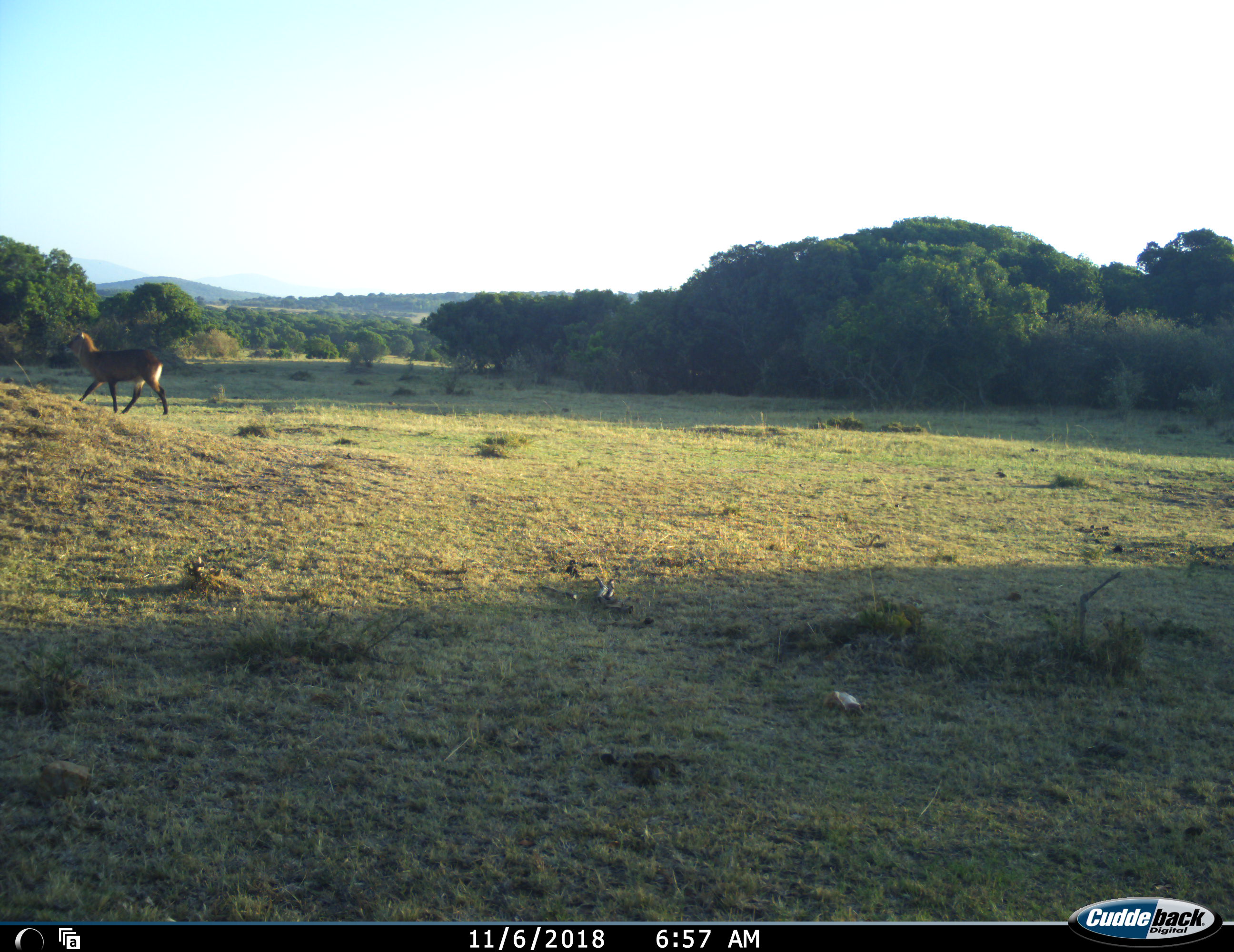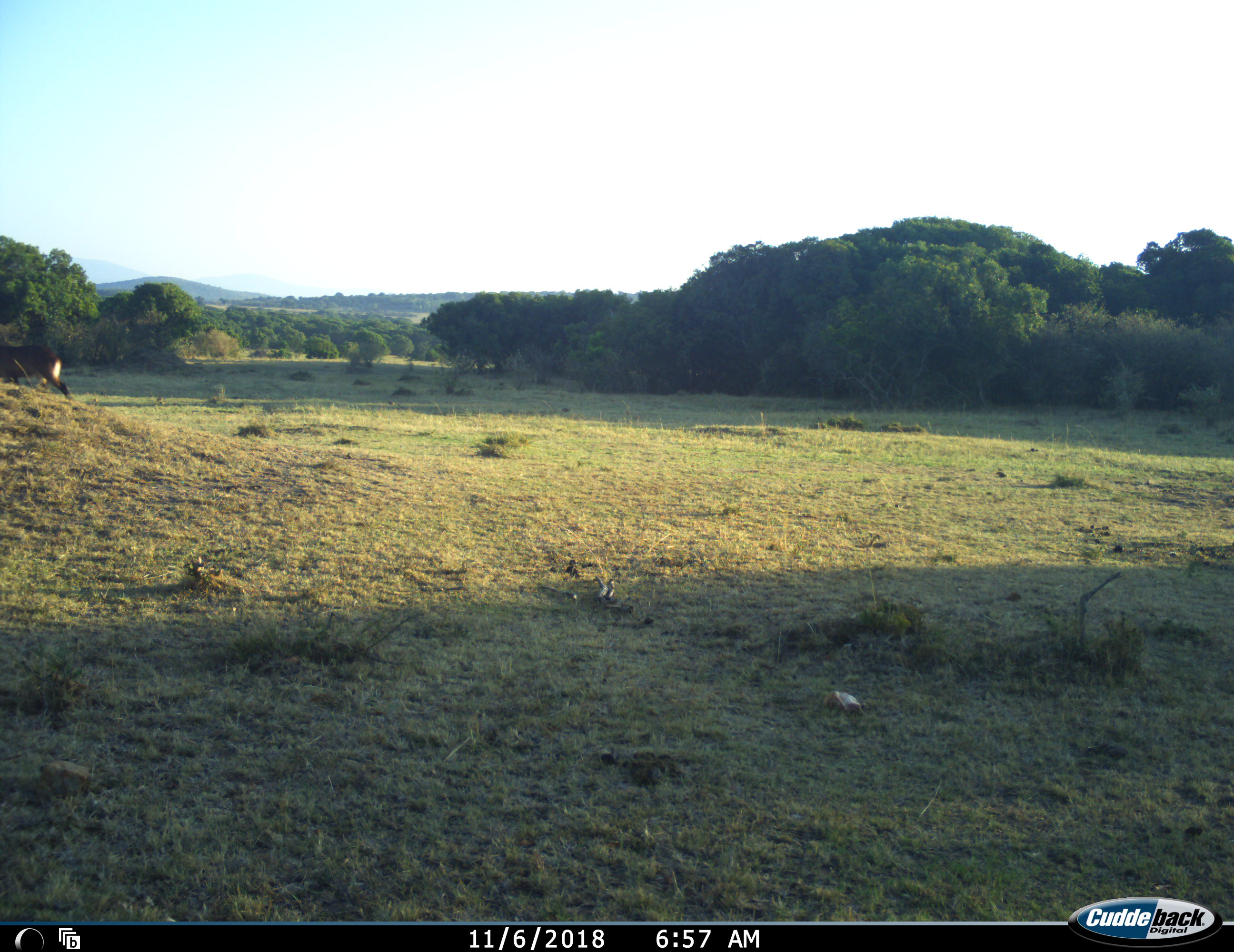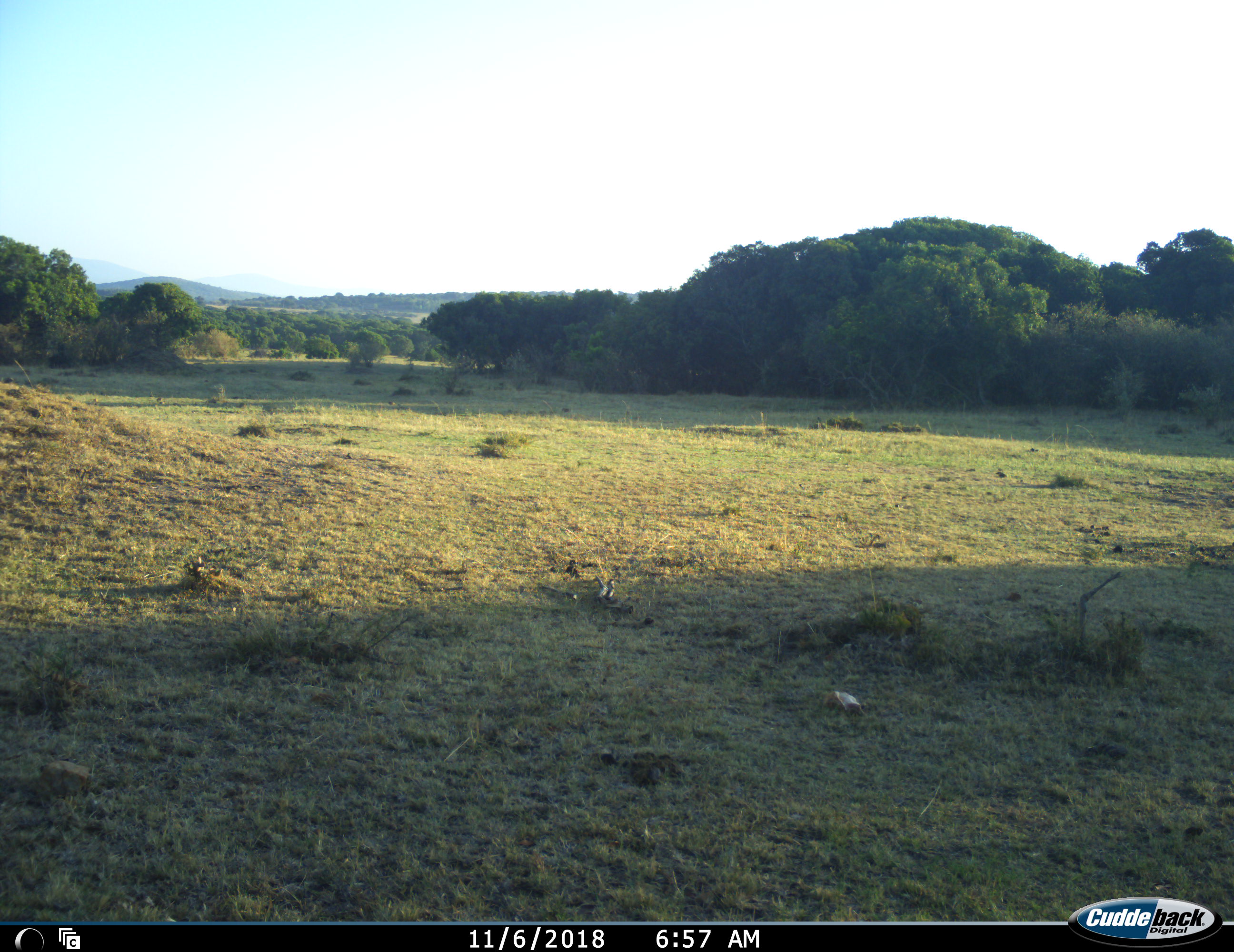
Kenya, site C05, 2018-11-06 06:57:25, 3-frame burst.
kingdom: Animalia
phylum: Chordata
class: Mammalia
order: Artiodactyla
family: Bovidae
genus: Kobus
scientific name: Kobus ellipsiprymnus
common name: waterbuck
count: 1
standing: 0%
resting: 0%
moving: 100%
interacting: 0%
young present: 0%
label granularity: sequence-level